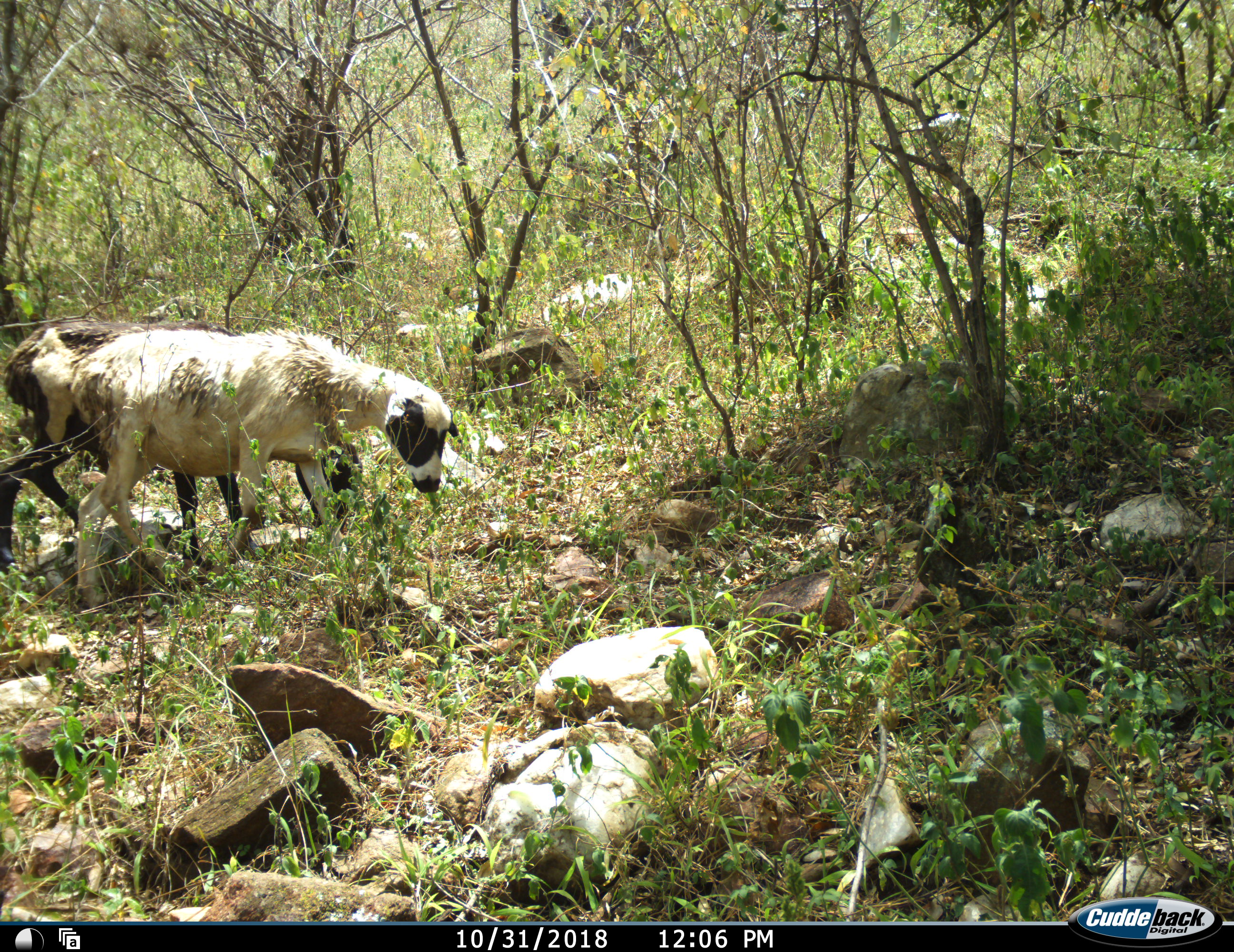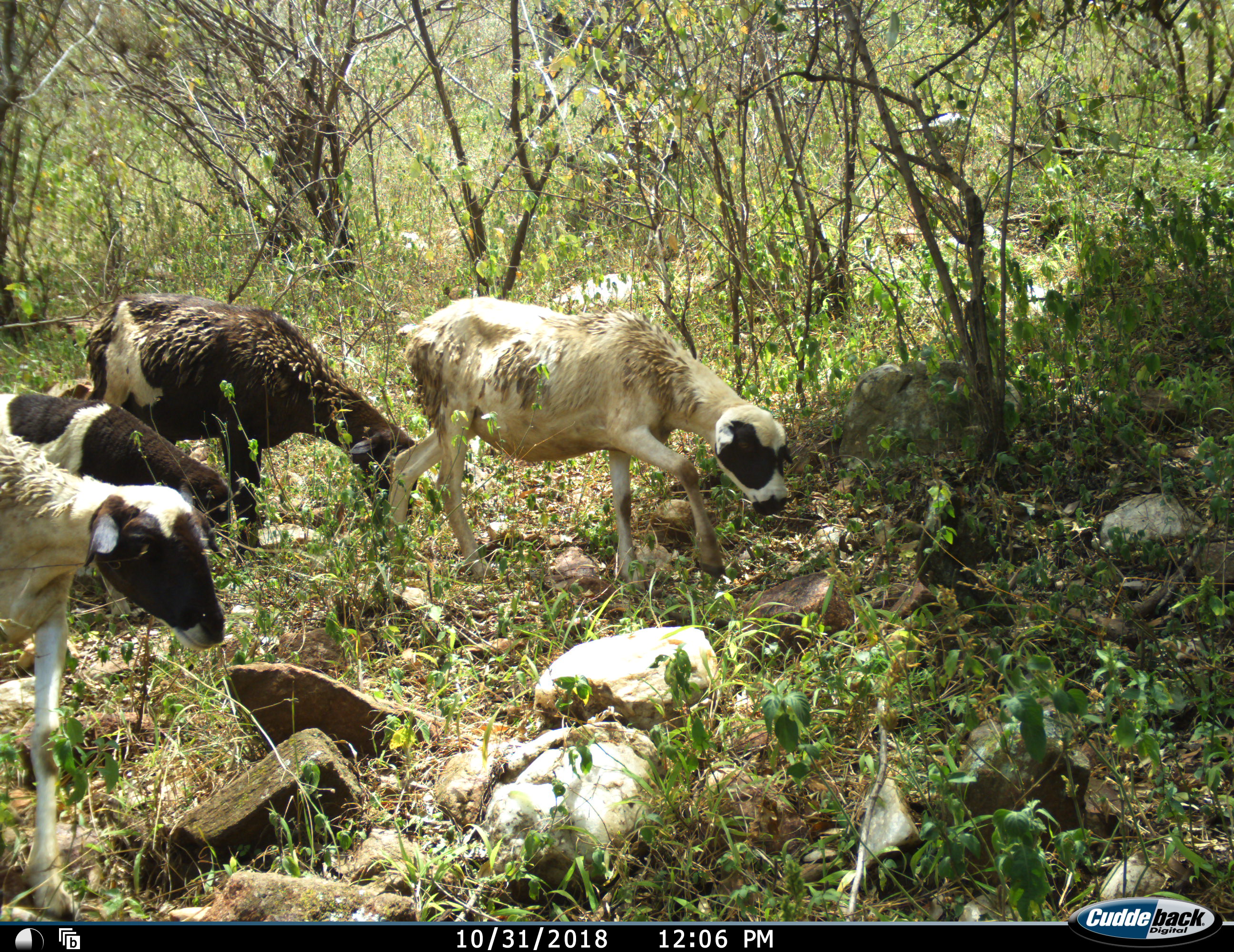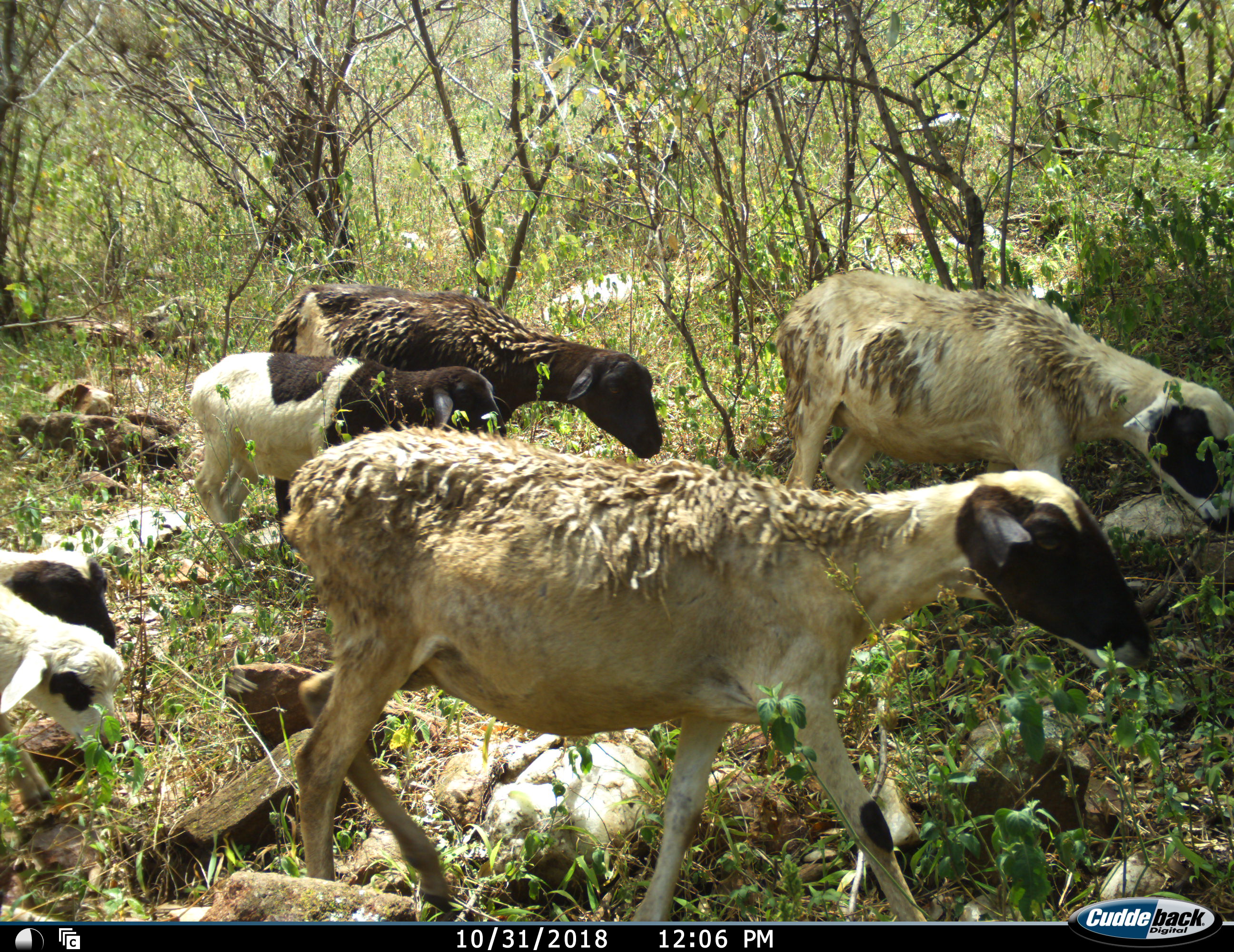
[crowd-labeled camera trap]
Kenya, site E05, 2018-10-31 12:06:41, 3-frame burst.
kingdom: Animalia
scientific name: Animalia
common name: animal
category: domesticanimal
Domesticanimal (animal) (Animalia), count 6. Behavior (volunteer vote fractions): standing 0%, resting 0%, moving 60%, interacting 0%. Young present (vote fraction): 20%. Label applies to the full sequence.